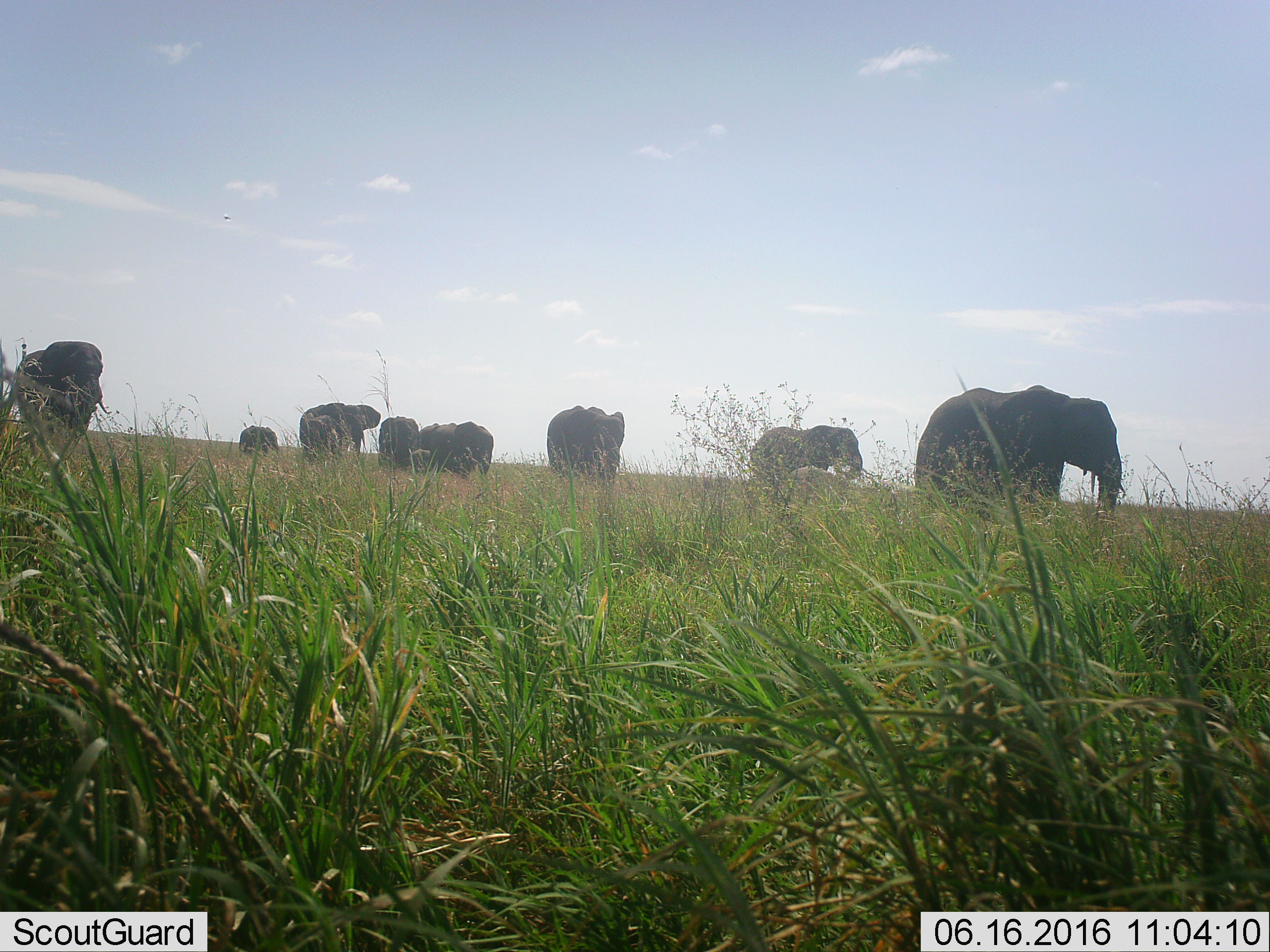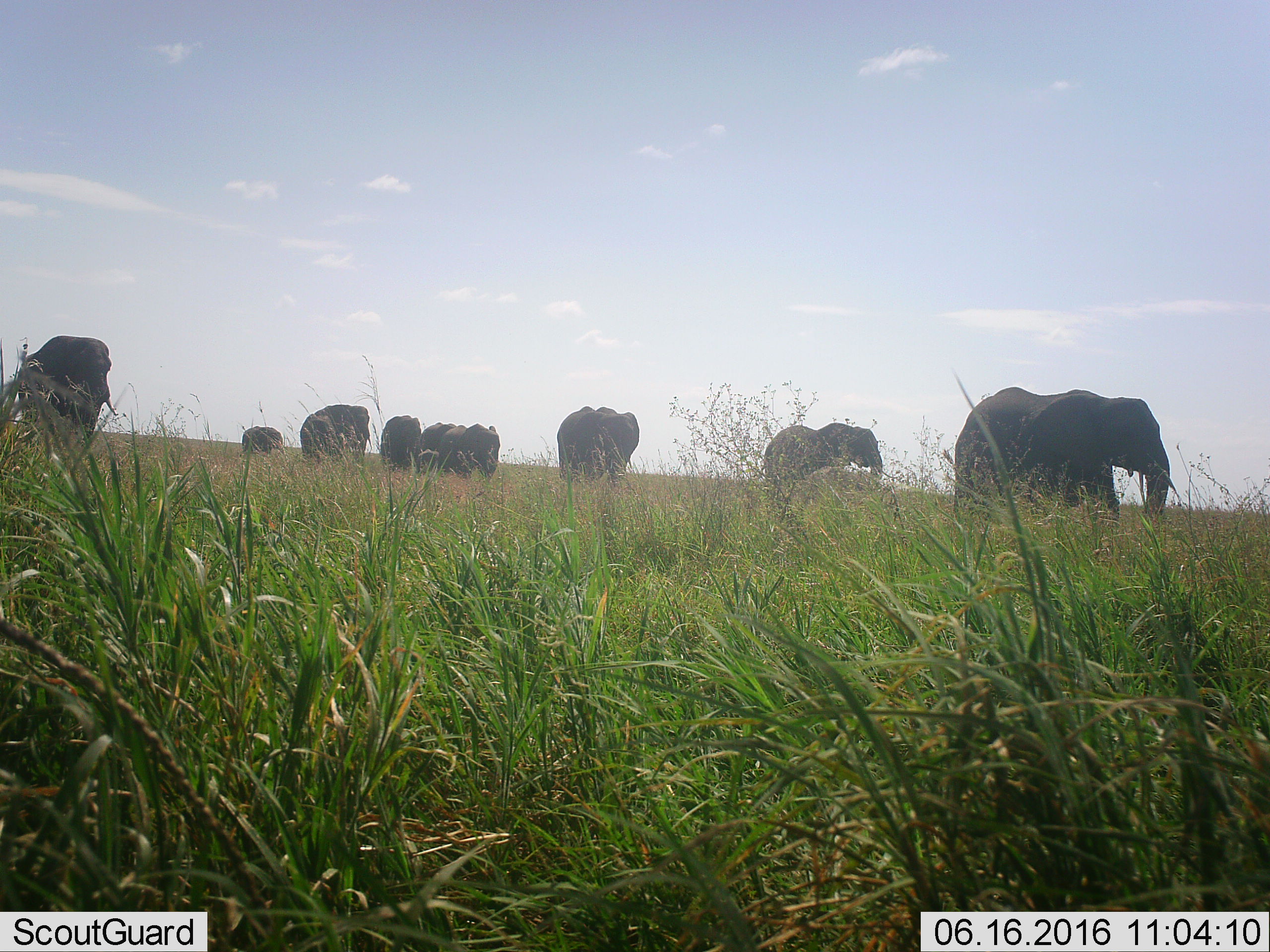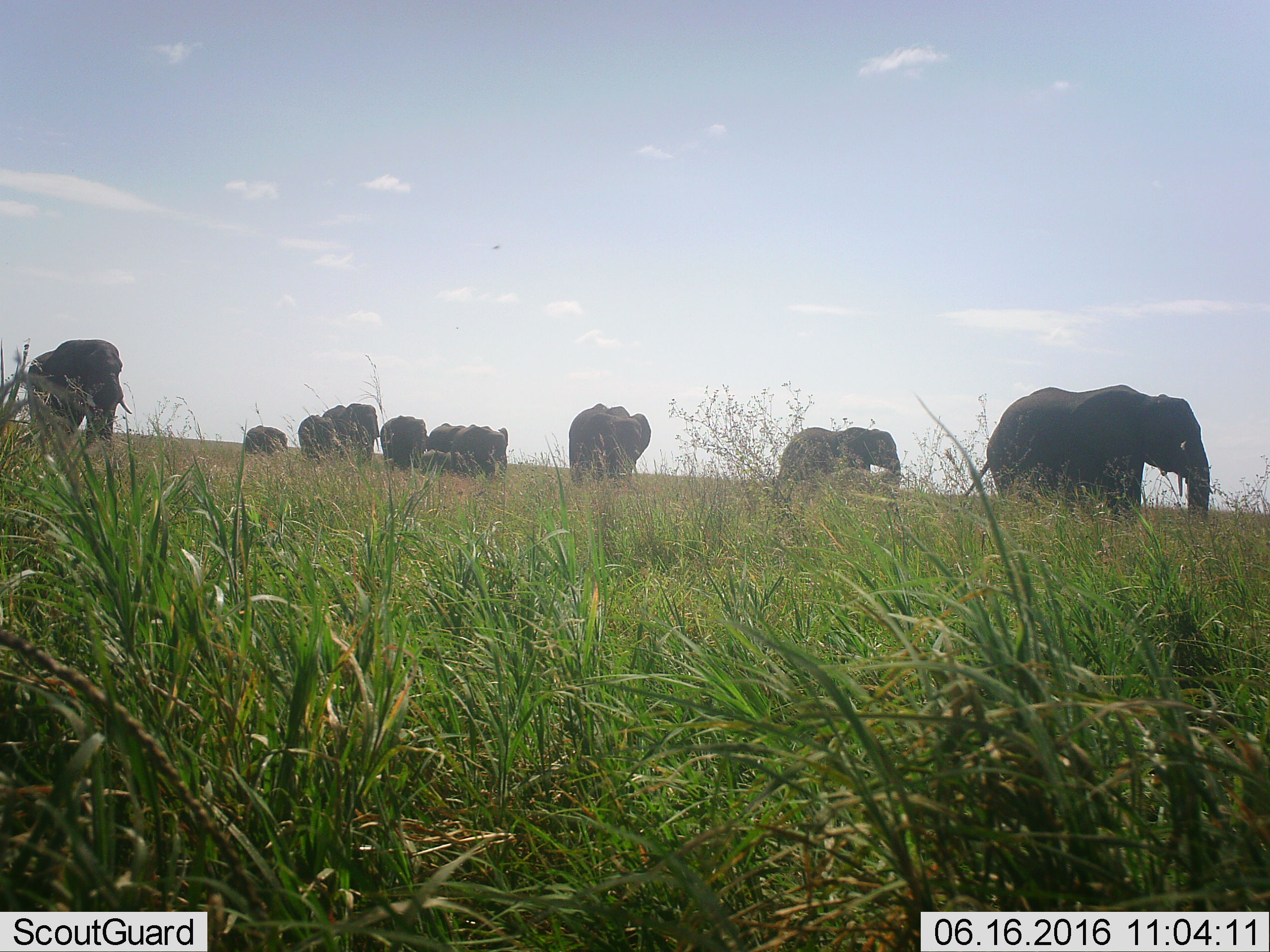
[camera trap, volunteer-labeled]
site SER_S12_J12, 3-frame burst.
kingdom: Animalia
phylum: Chordata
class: Mammalia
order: Proboscidea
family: Elephantidae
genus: Loxodonta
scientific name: Loxodonta africana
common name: african bush elephant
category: elephant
Elephant (african bush elephant) (Loxodonta africana), count 11-50. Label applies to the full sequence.